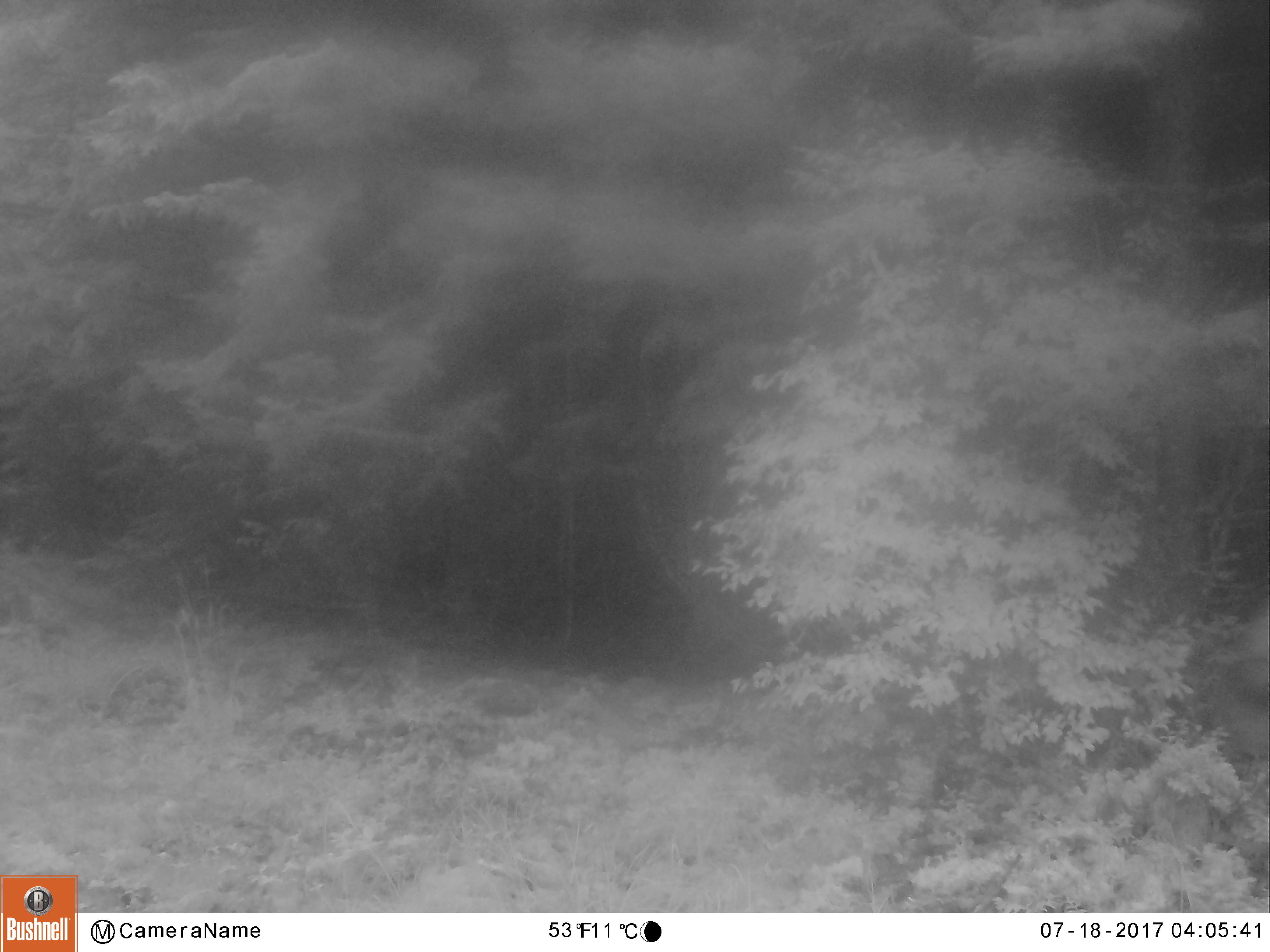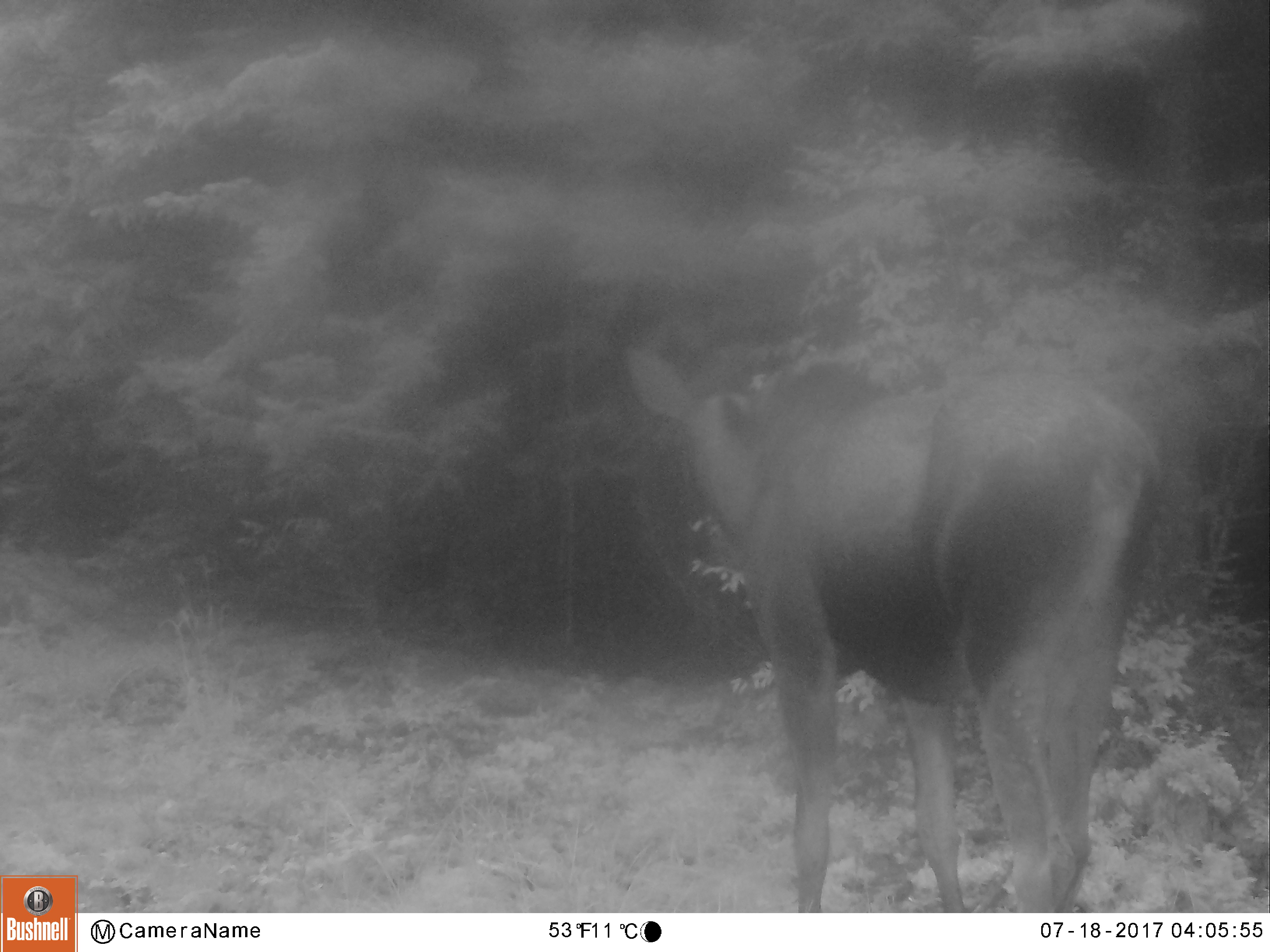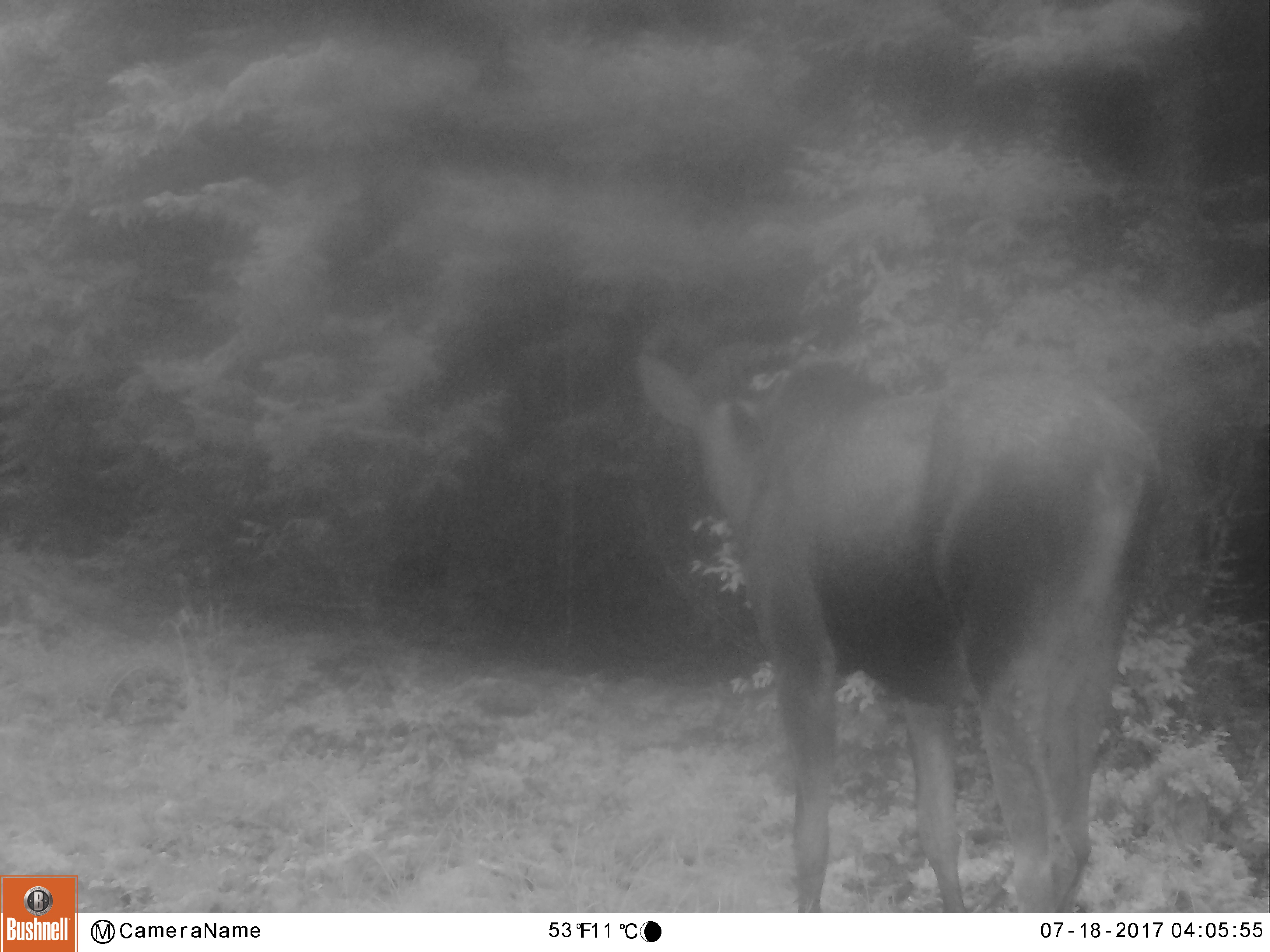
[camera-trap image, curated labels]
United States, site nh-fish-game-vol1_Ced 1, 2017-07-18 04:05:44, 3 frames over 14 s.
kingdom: Animalia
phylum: Chordata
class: Mammalia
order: Artiodactyla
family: Cervidae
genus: Alces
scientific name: Alces alces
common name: moose